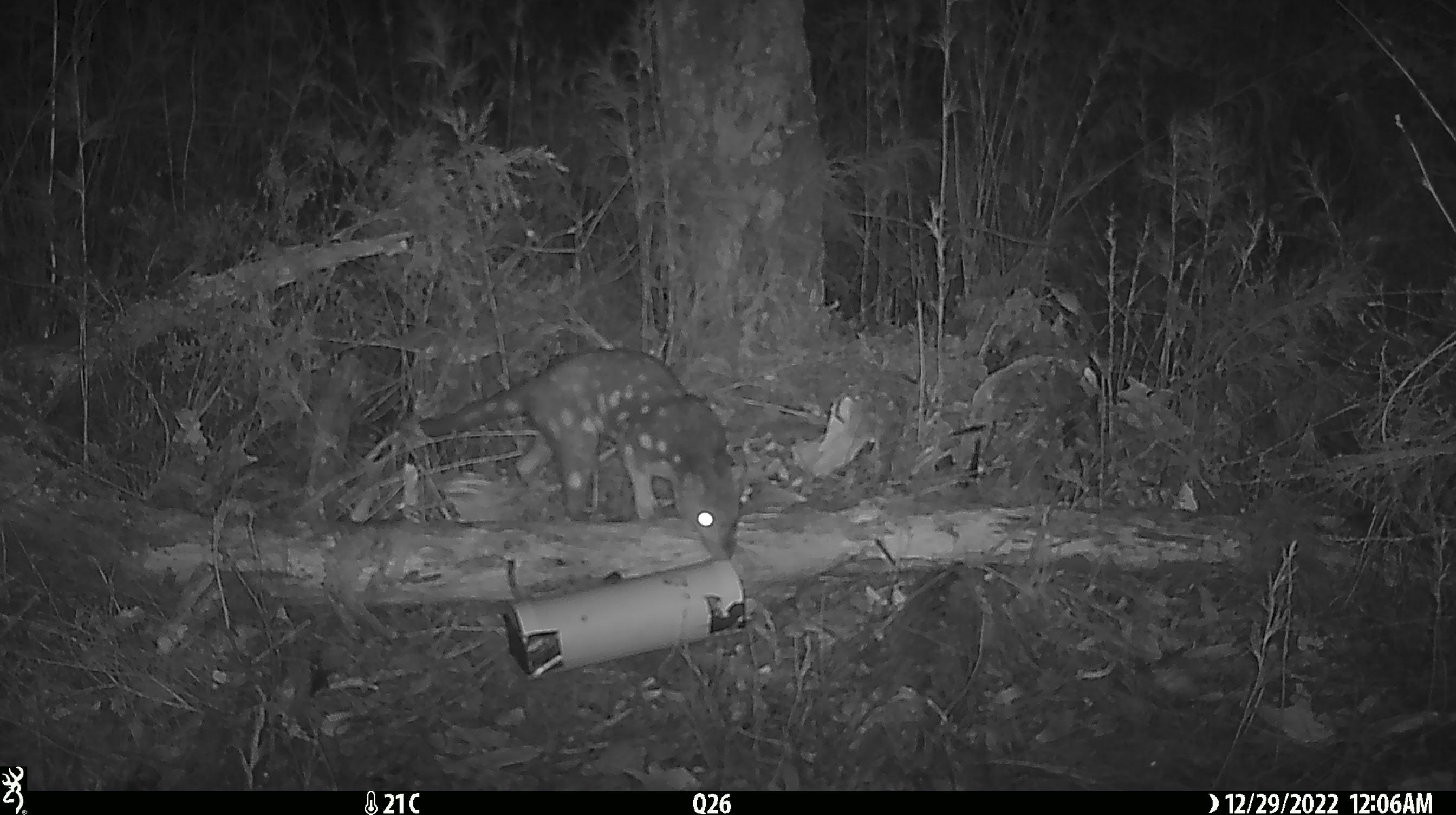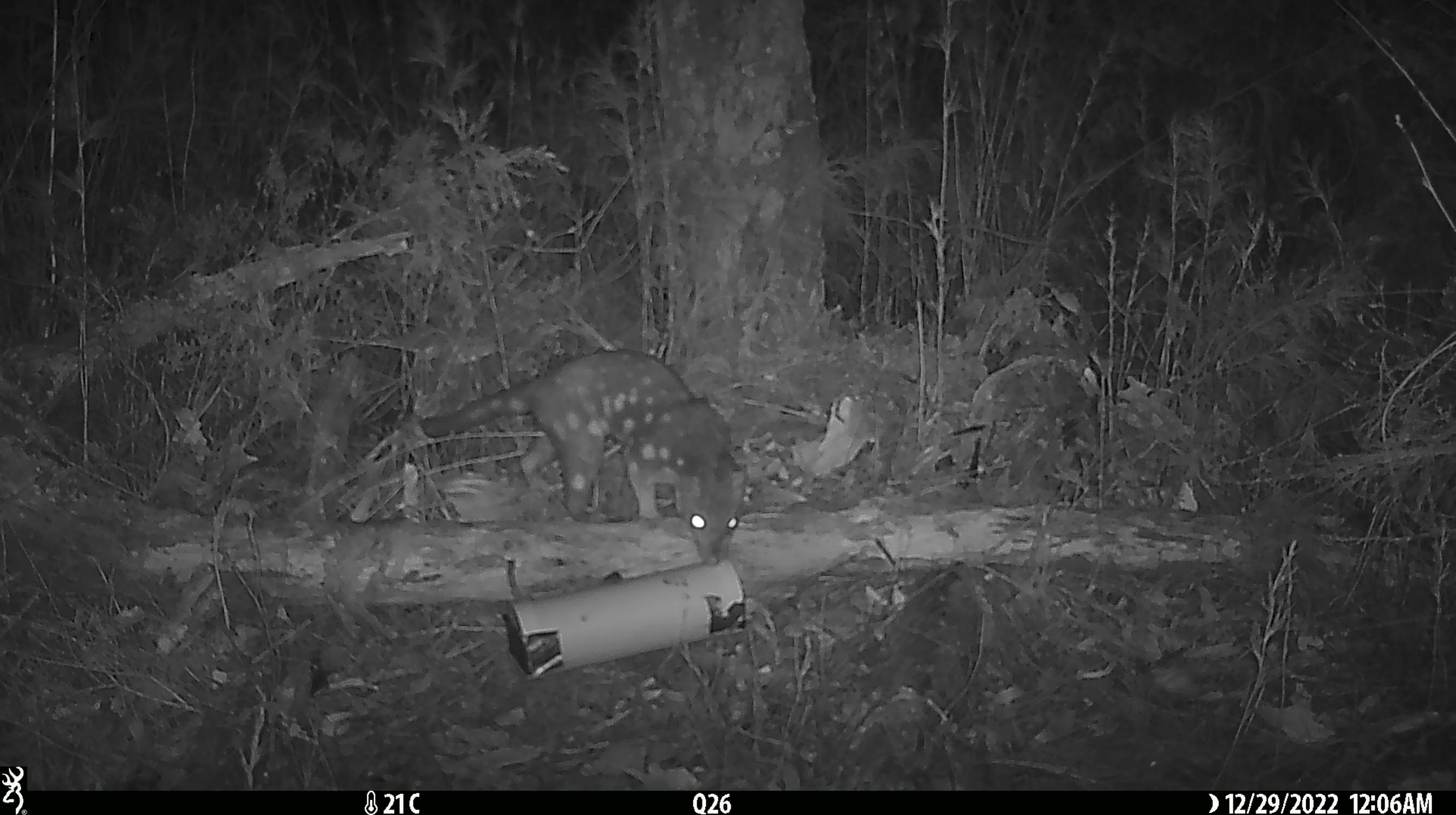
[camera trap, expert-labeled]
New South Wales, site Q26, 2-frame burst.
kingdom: Animalia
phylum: Chordata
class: Mammalia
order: Dasyuromorphia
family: Dasyuridae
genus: Dasyurus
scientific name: Dasyurus maculatus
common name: spotted-tailed quoll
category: quoll